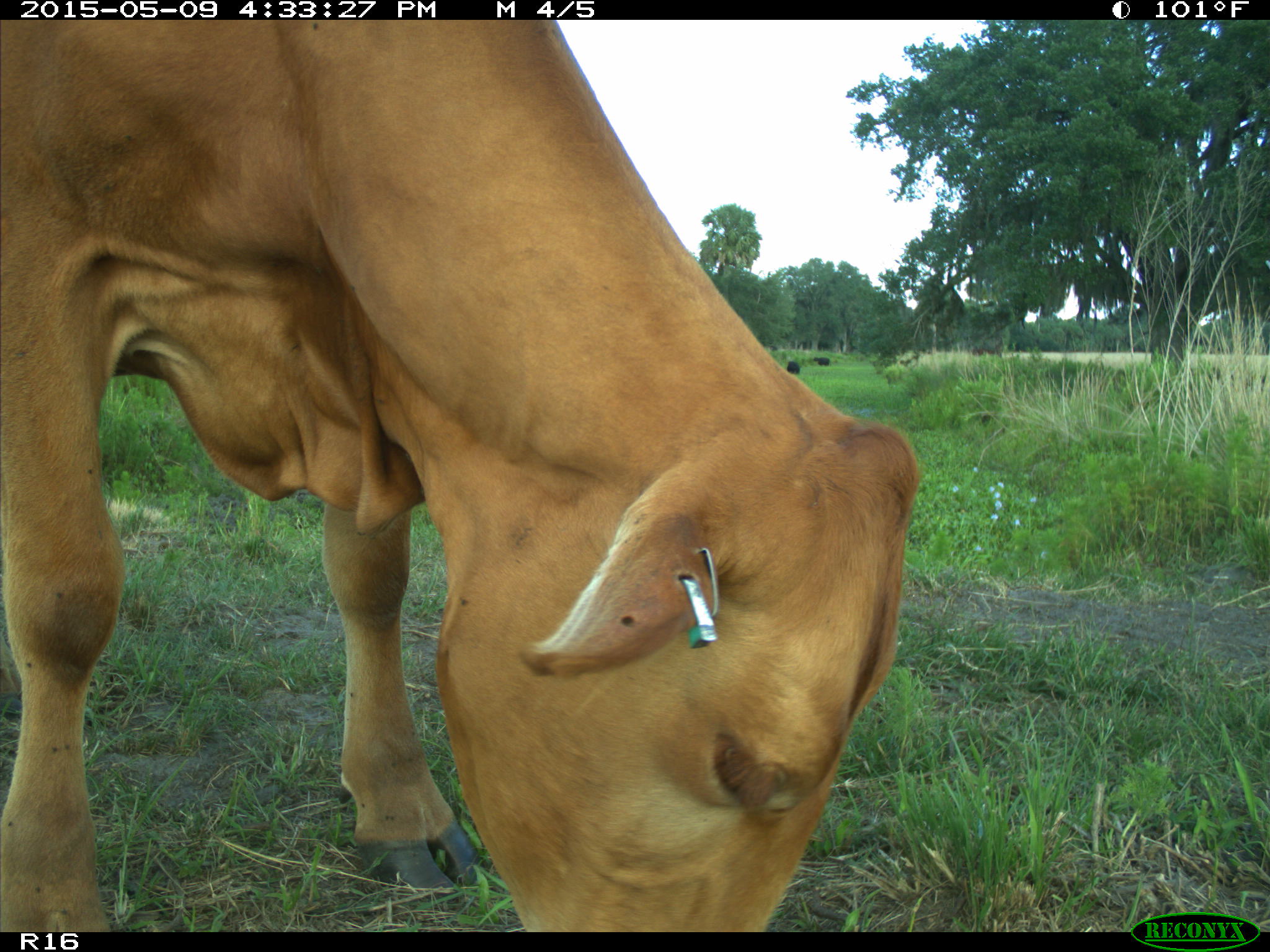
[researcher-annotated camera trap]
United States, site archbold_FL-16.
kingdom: Animalia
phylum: Chordata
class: Mammalia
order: Artiodactyla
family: Bovidae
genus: Bos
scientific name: Bos taurus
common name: domestic cow